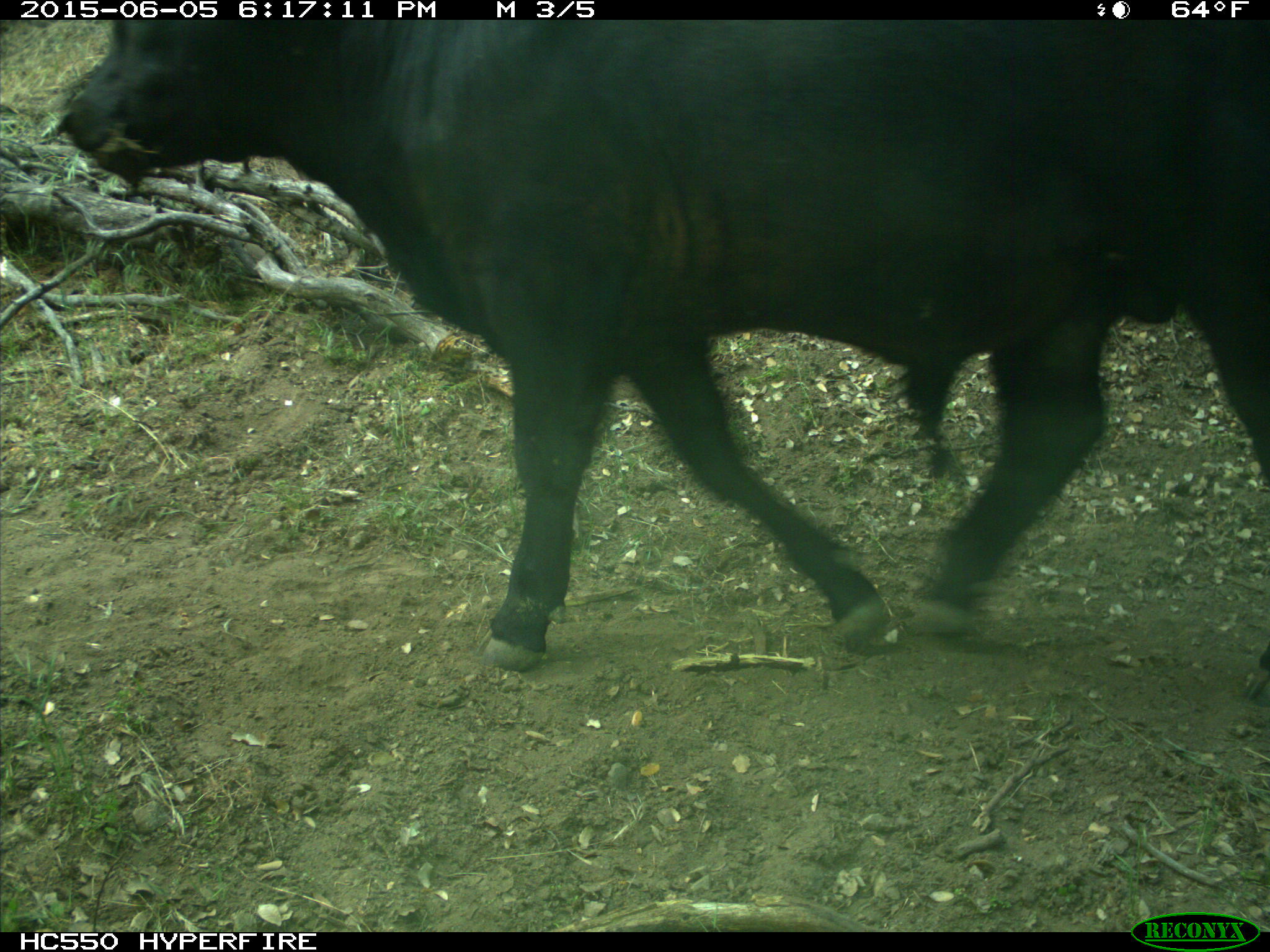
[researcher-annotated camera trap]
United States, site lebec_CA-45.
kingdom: Animalia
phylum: Chordata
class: Mammalia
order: Artiodactyla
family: Bovidae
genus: Bos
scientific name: Bos taurus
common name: domestic cow